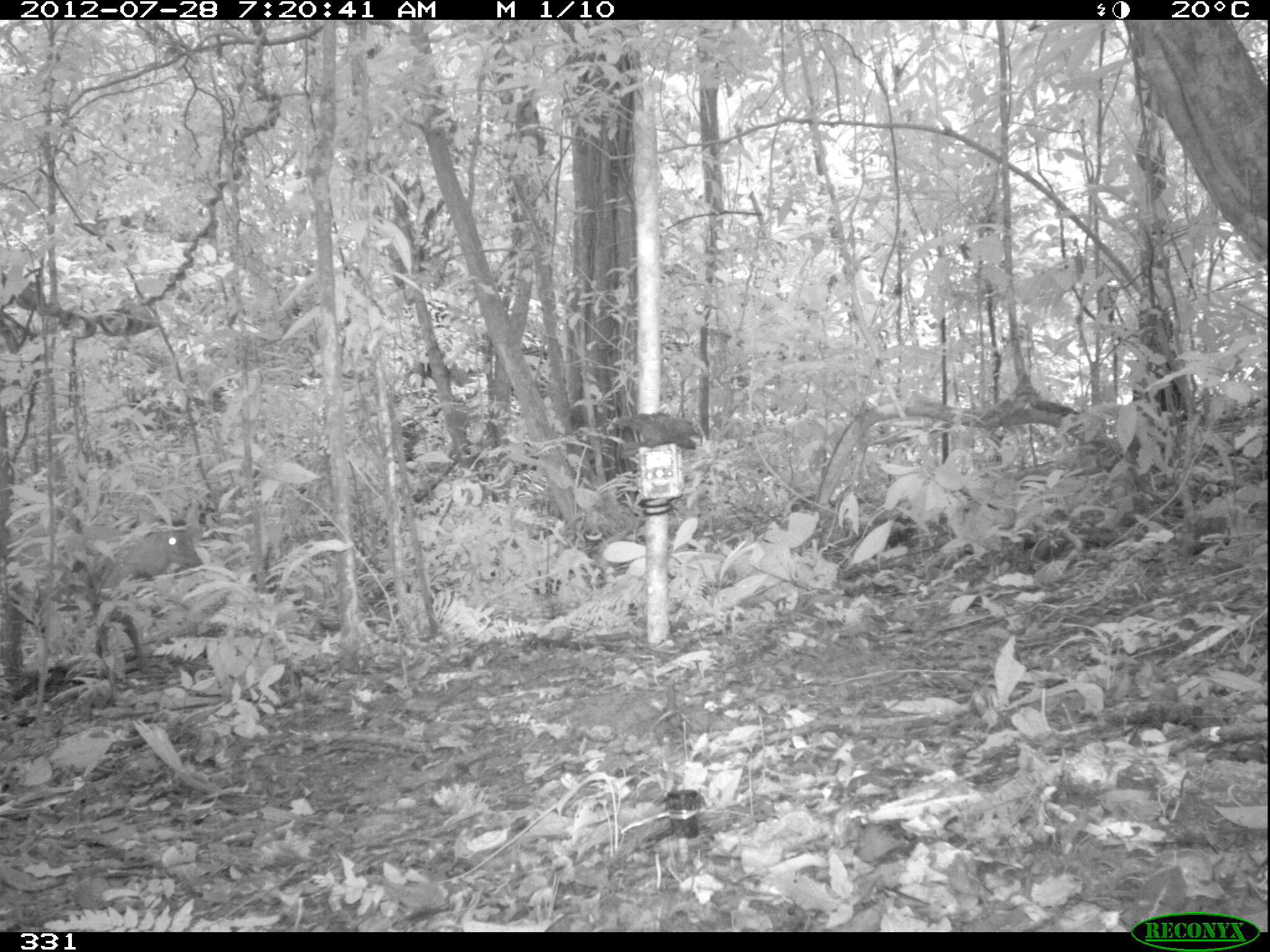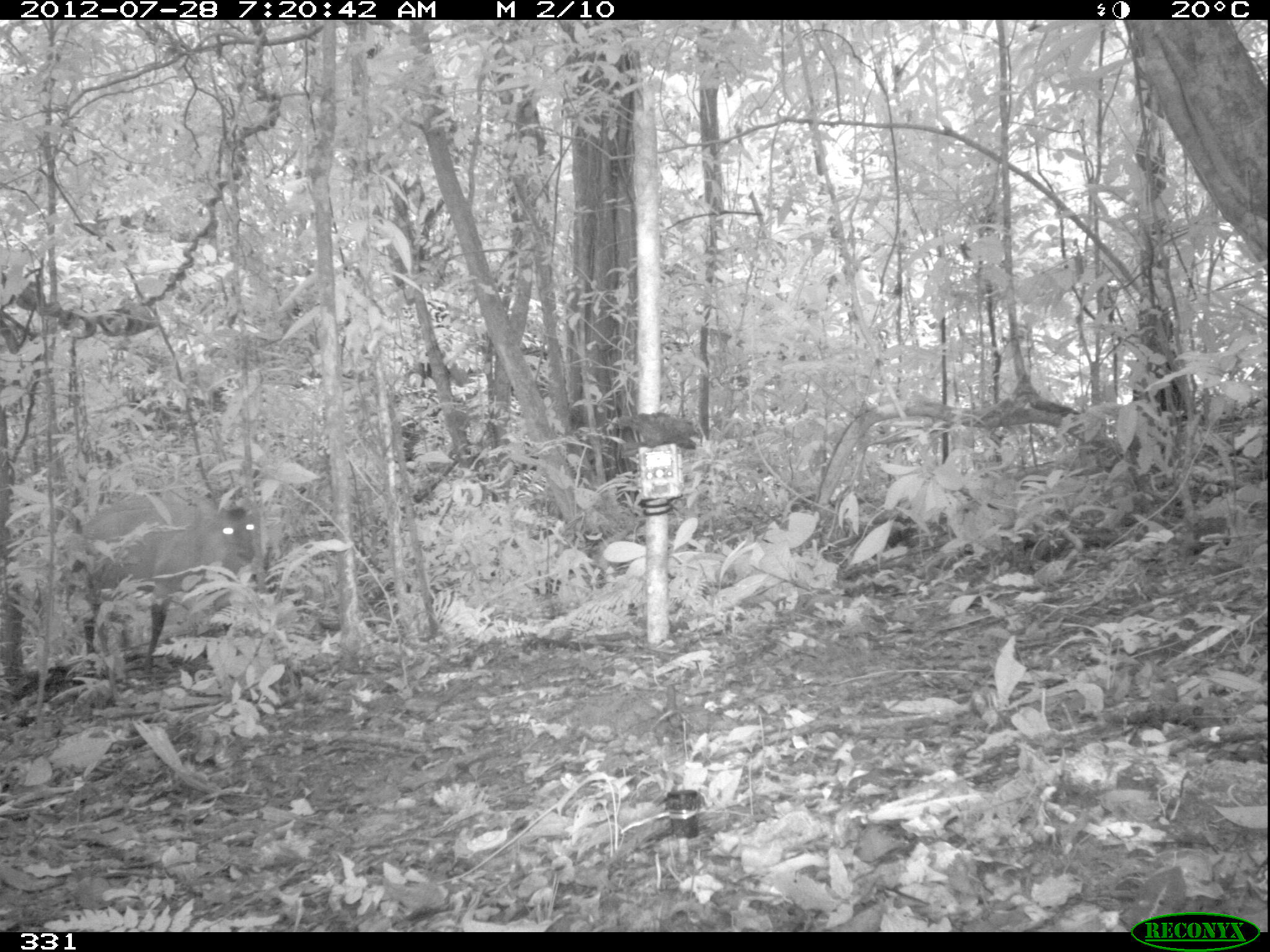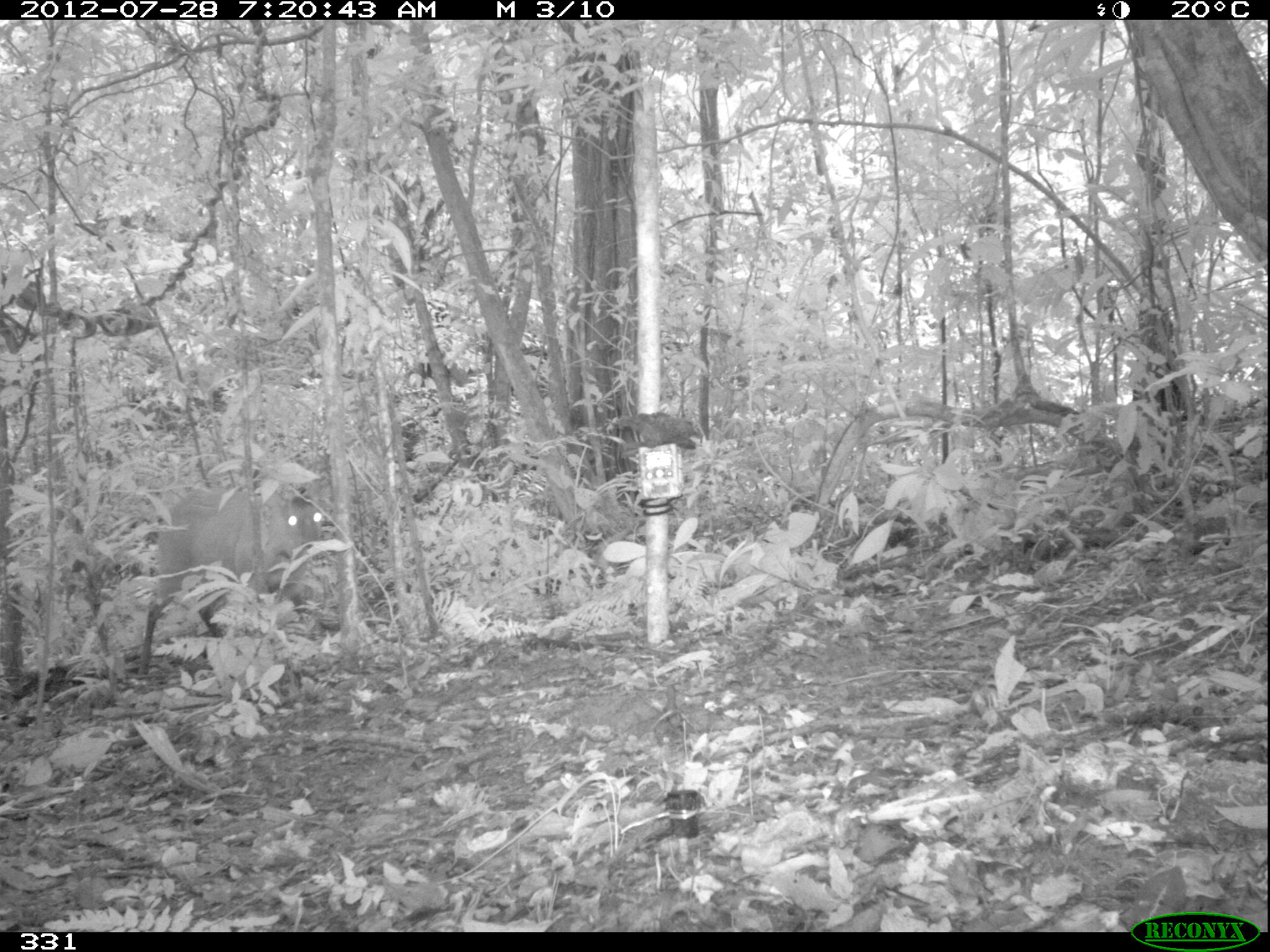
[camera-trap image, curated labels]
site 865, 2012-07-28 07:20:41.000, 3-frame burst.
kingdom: Animalia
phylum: Chordata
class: Mammalia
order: Artiodactyla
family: Cervidae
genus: Mazama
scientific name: Mazama americana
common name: red brocket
Mazama americana (red brocket).